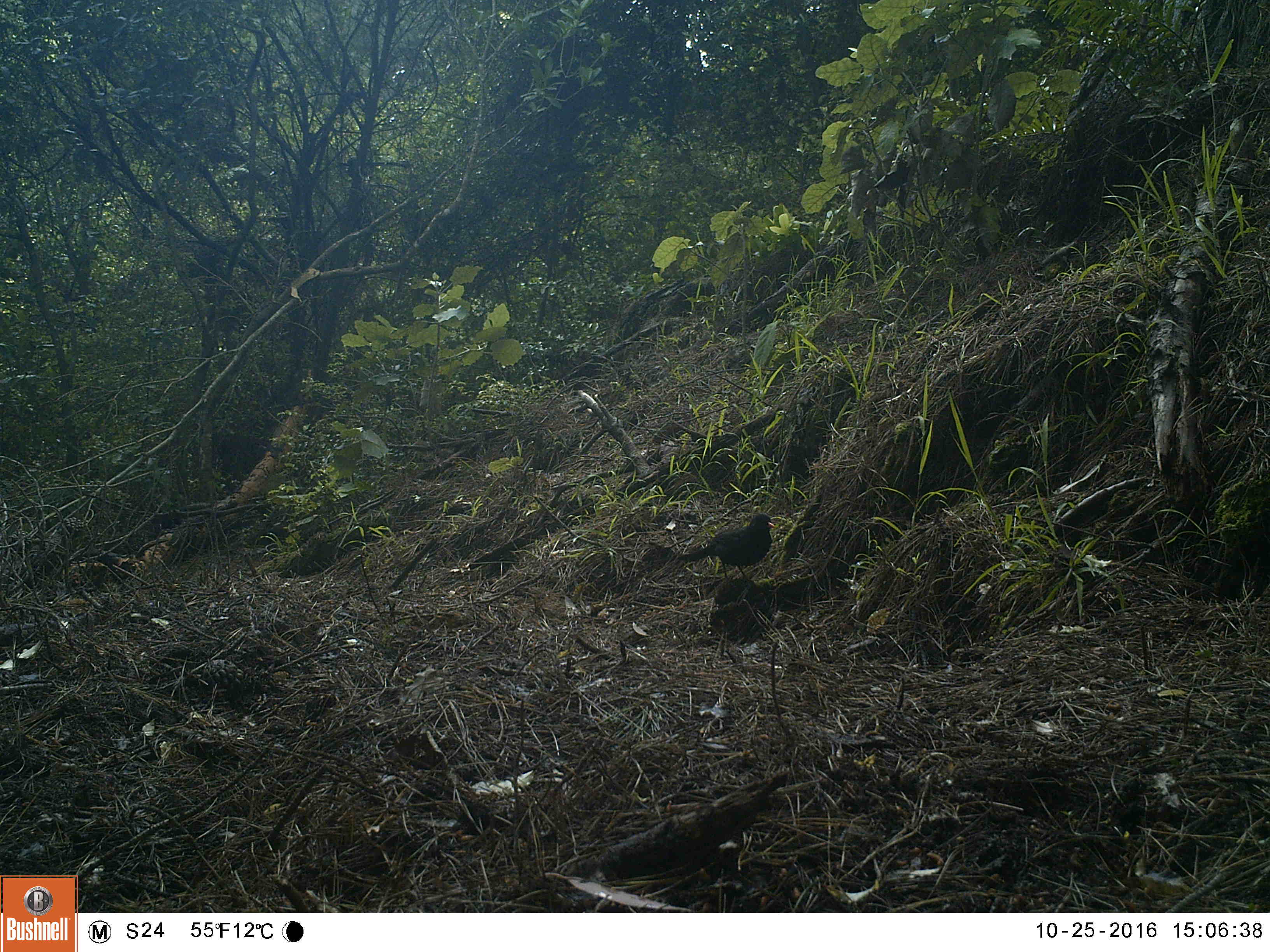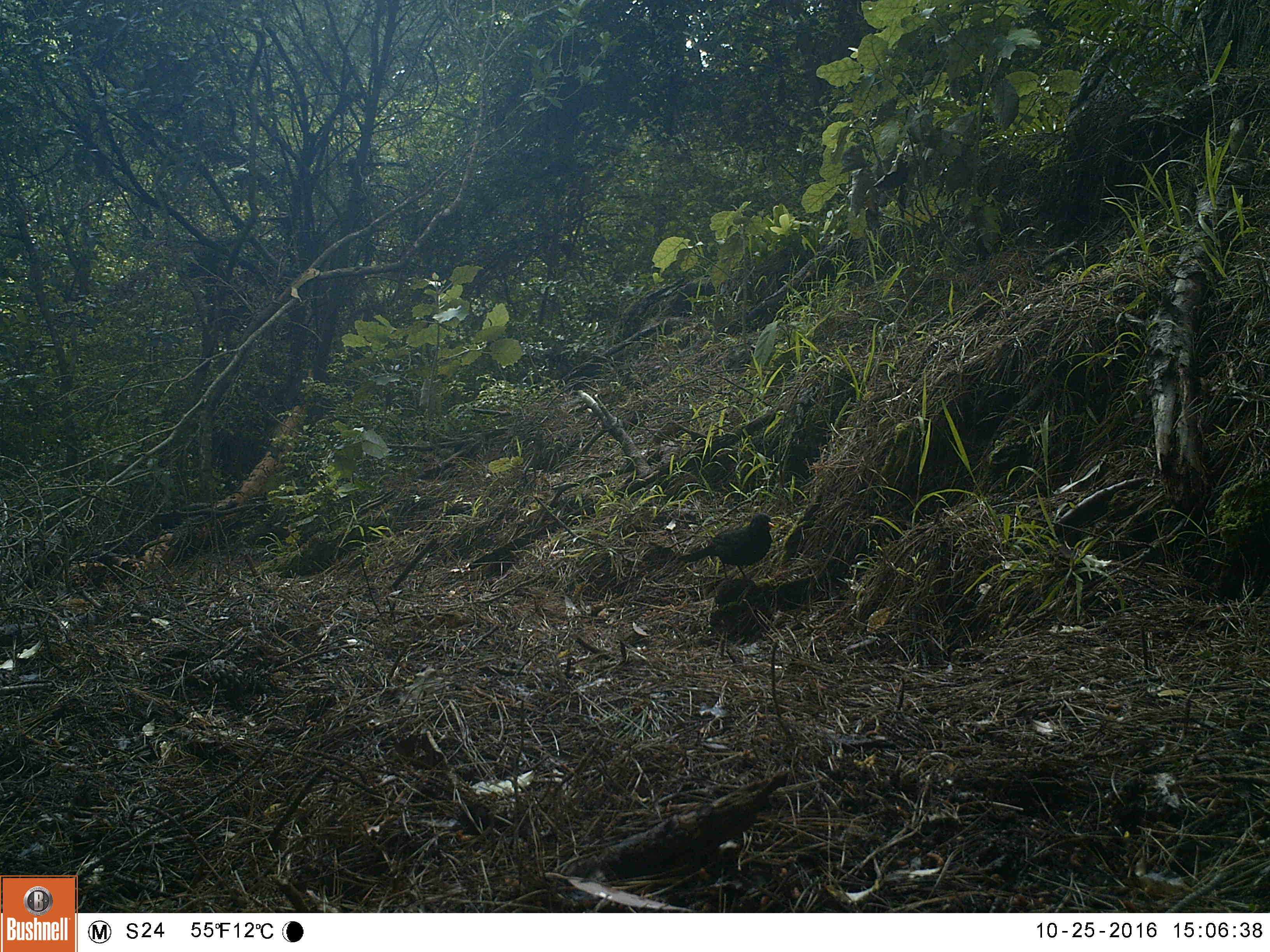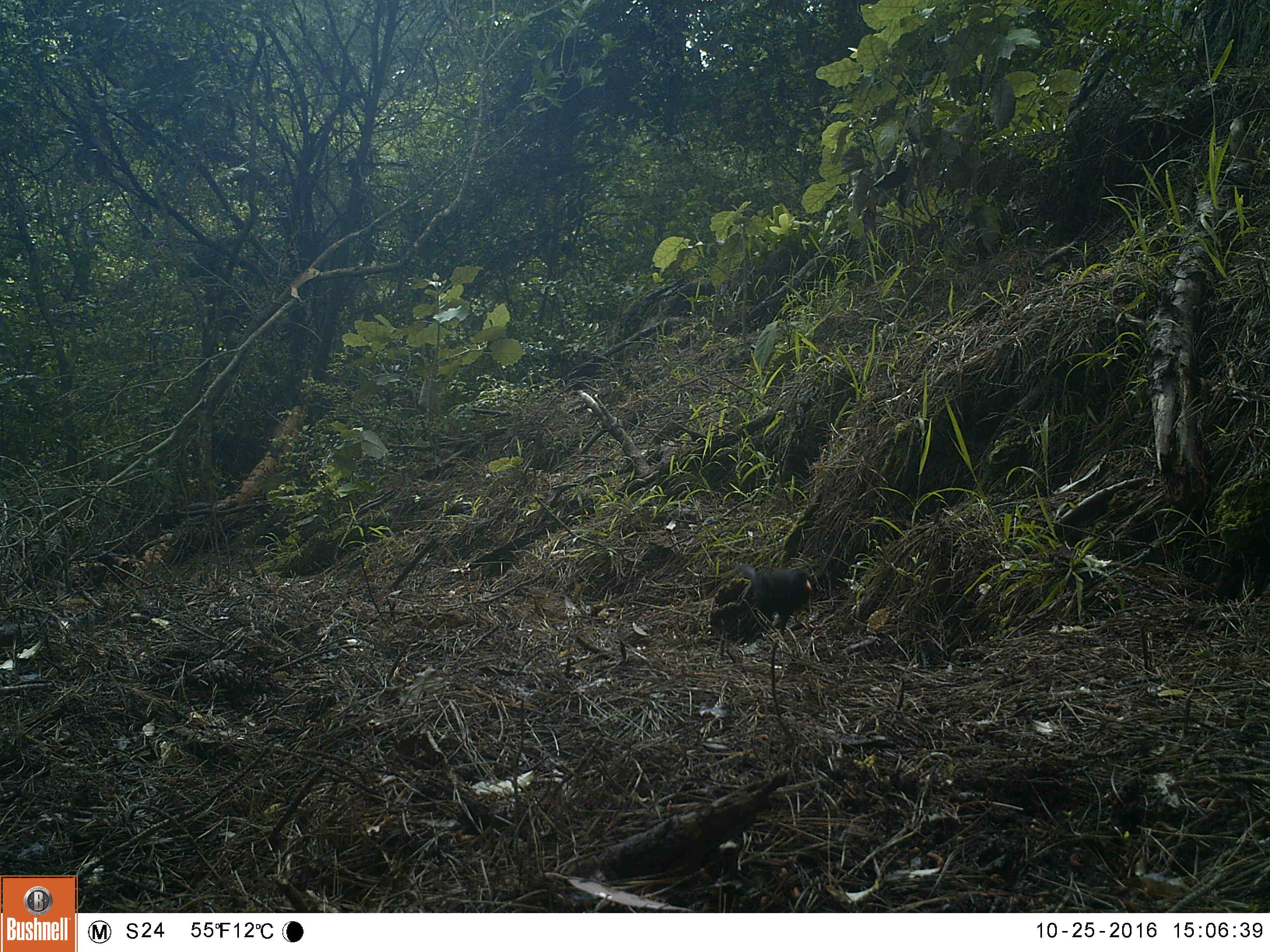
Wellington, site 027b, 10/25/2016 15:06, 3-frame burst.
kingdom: Animalia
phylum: Chordata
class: Aves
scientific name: Aves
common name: bird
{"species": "bird (Aves)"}